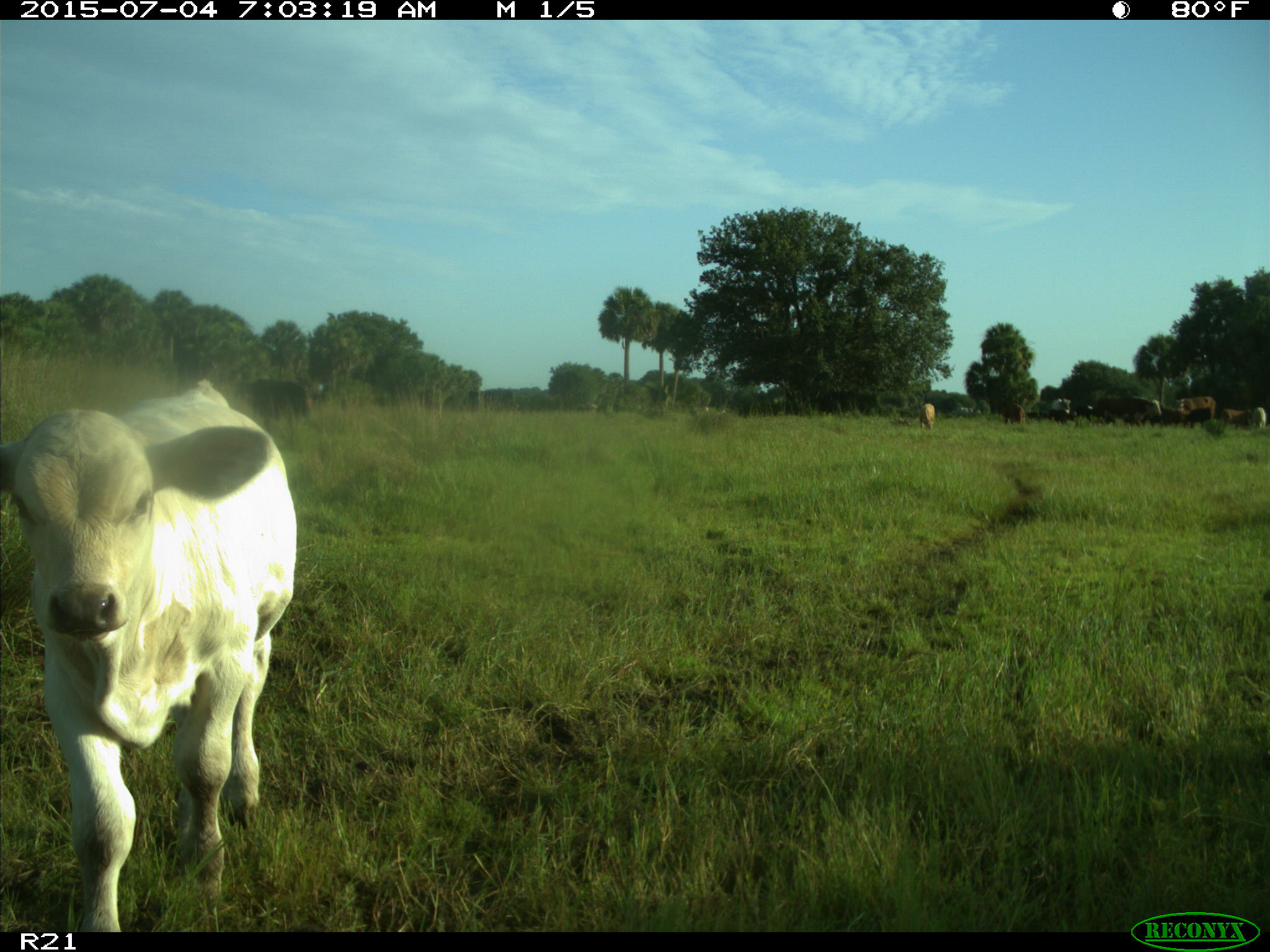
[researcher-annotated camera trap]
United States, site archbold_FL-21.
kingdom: Animalia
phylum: Chordata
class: Mammalia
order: Artiodactyla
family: Bovidae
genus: Bos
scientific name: Bos taurus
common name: domestic cow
Bos taurus (domestic cow).